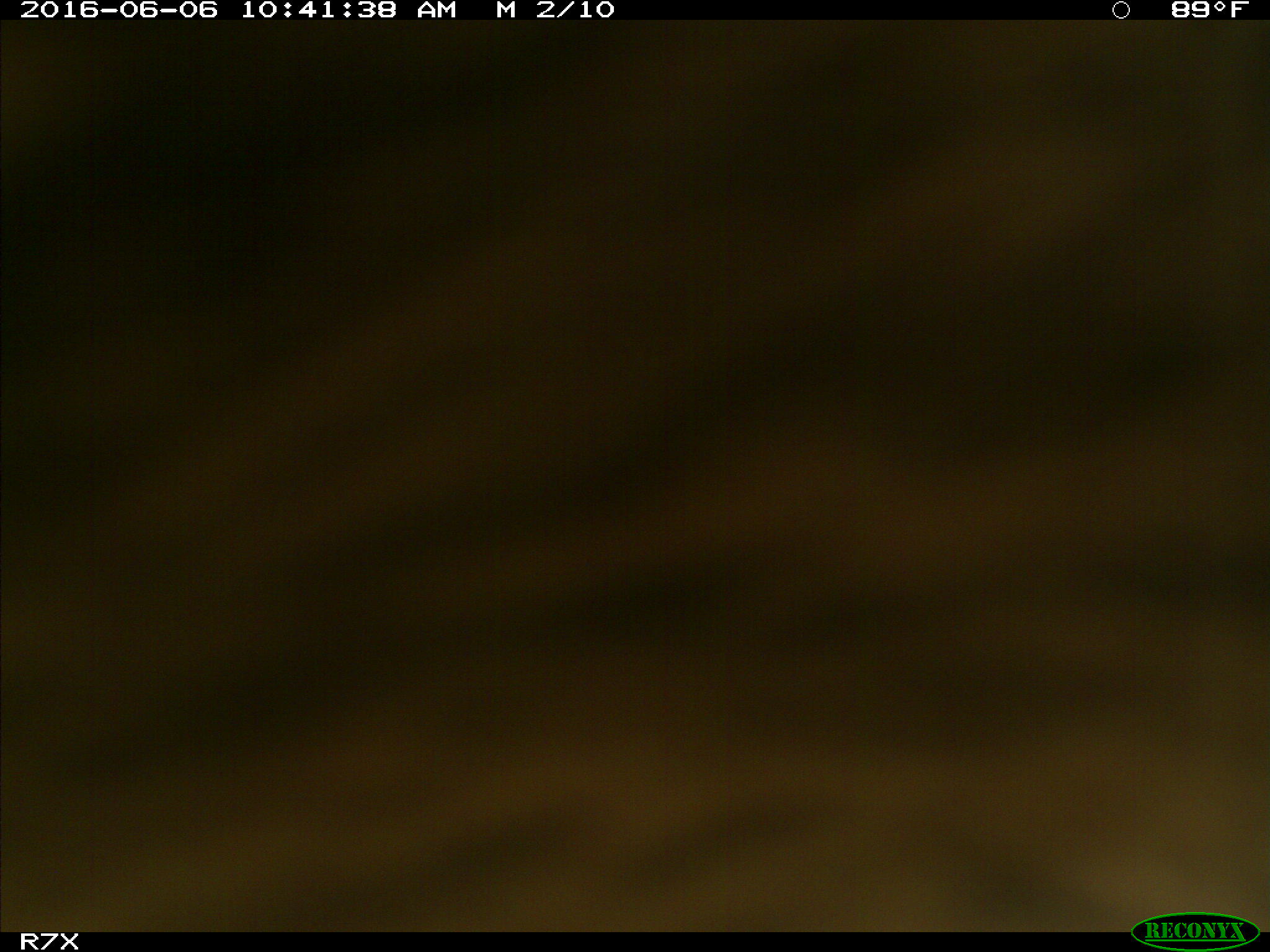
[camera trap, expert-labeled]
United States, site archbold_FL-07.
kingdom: Animalia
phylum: Chordata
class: Mammalia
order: Artiodactyla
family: Bovidae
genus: Bos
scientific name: Bos taurus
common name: domestic cow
Bos taurus (domestic cow).